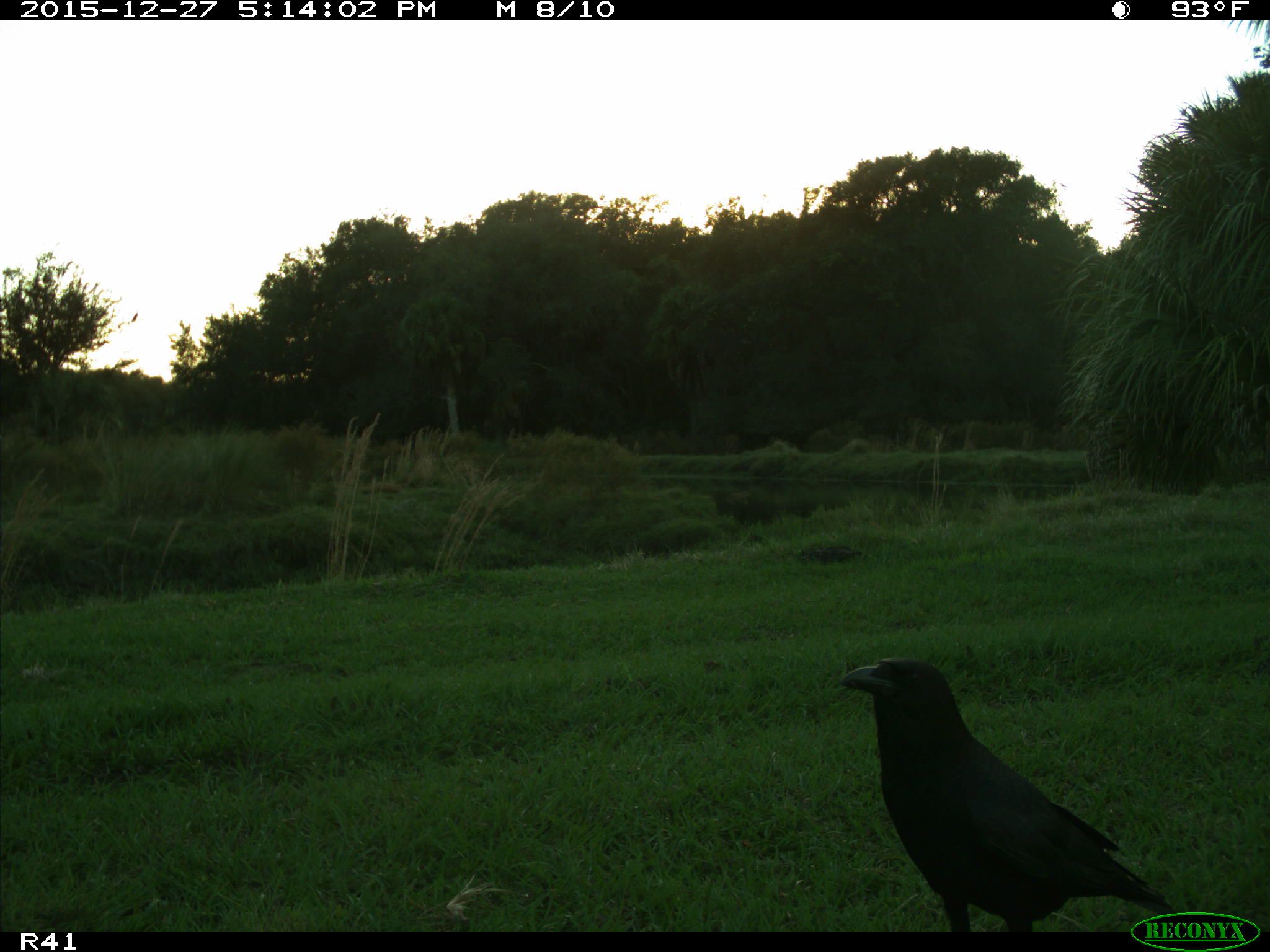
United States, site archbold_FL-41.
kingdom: Animalia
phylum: Chordata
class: Aves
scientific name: Aves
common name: birds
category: unidentified bird